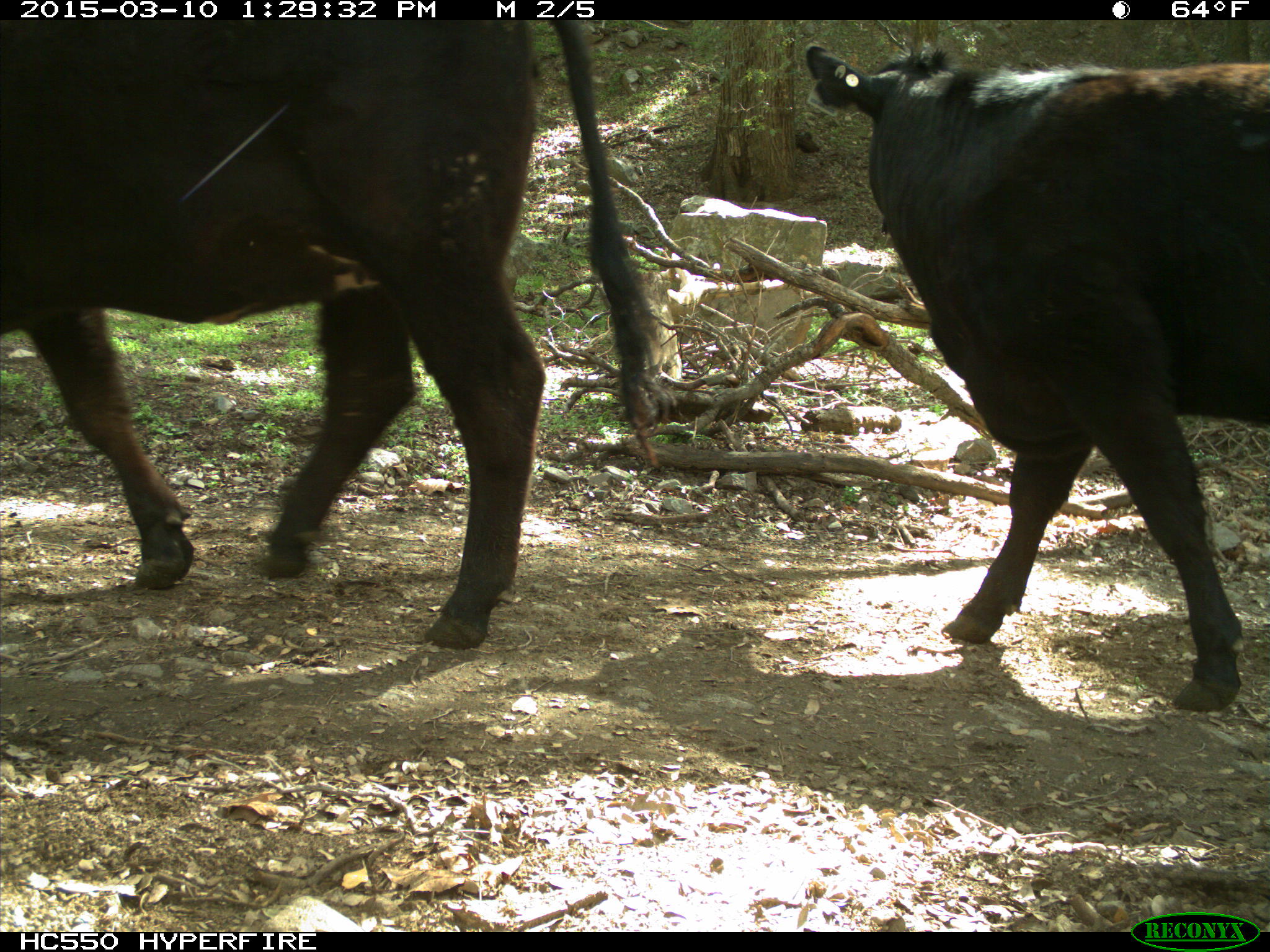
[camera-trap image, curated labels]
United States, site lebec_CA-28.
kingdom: Animalia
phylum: Chordata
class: Mammalia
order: Artiodactyla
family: Bovidae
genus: Bos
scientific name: Bos taurus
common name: domestic cow